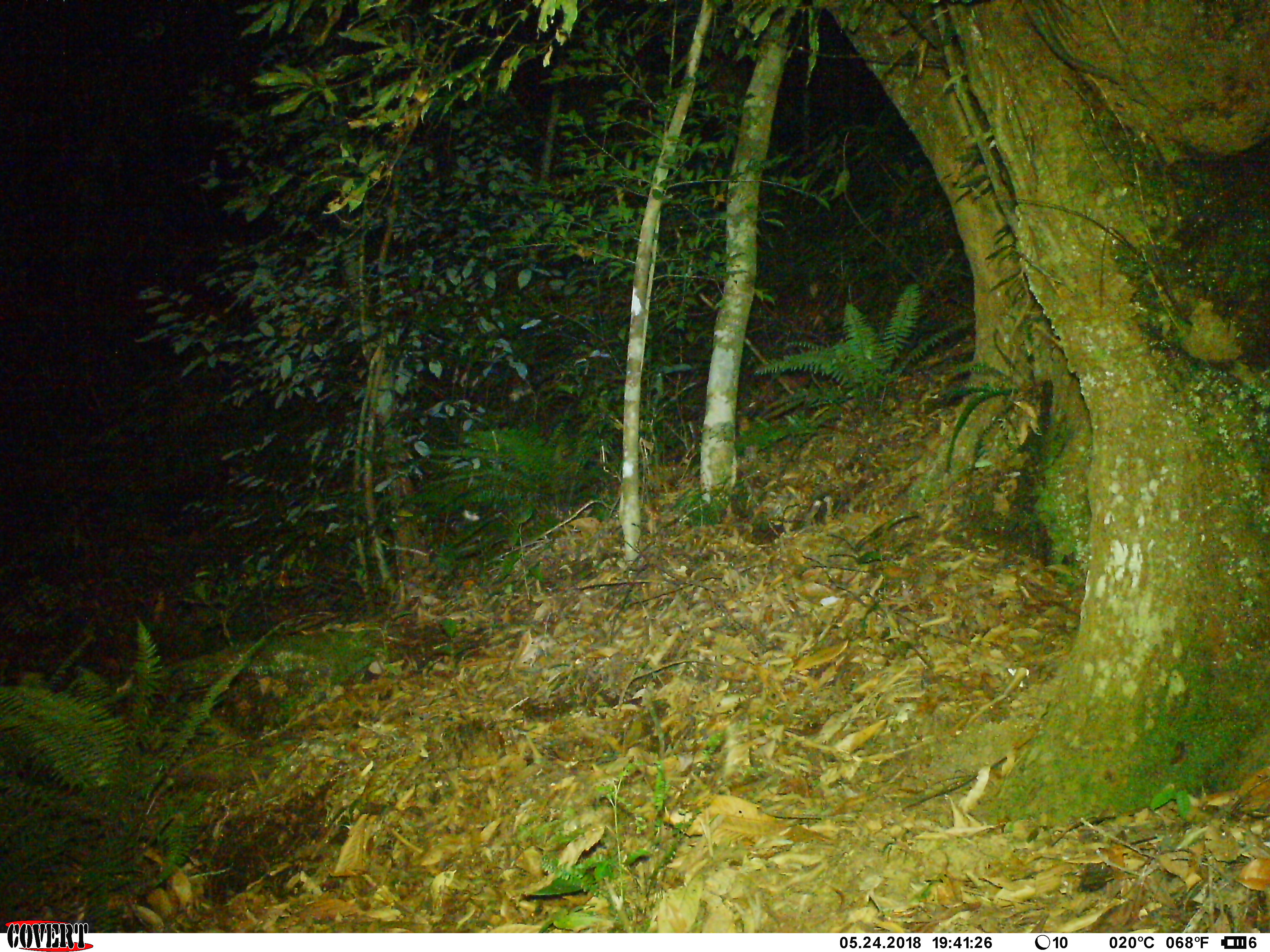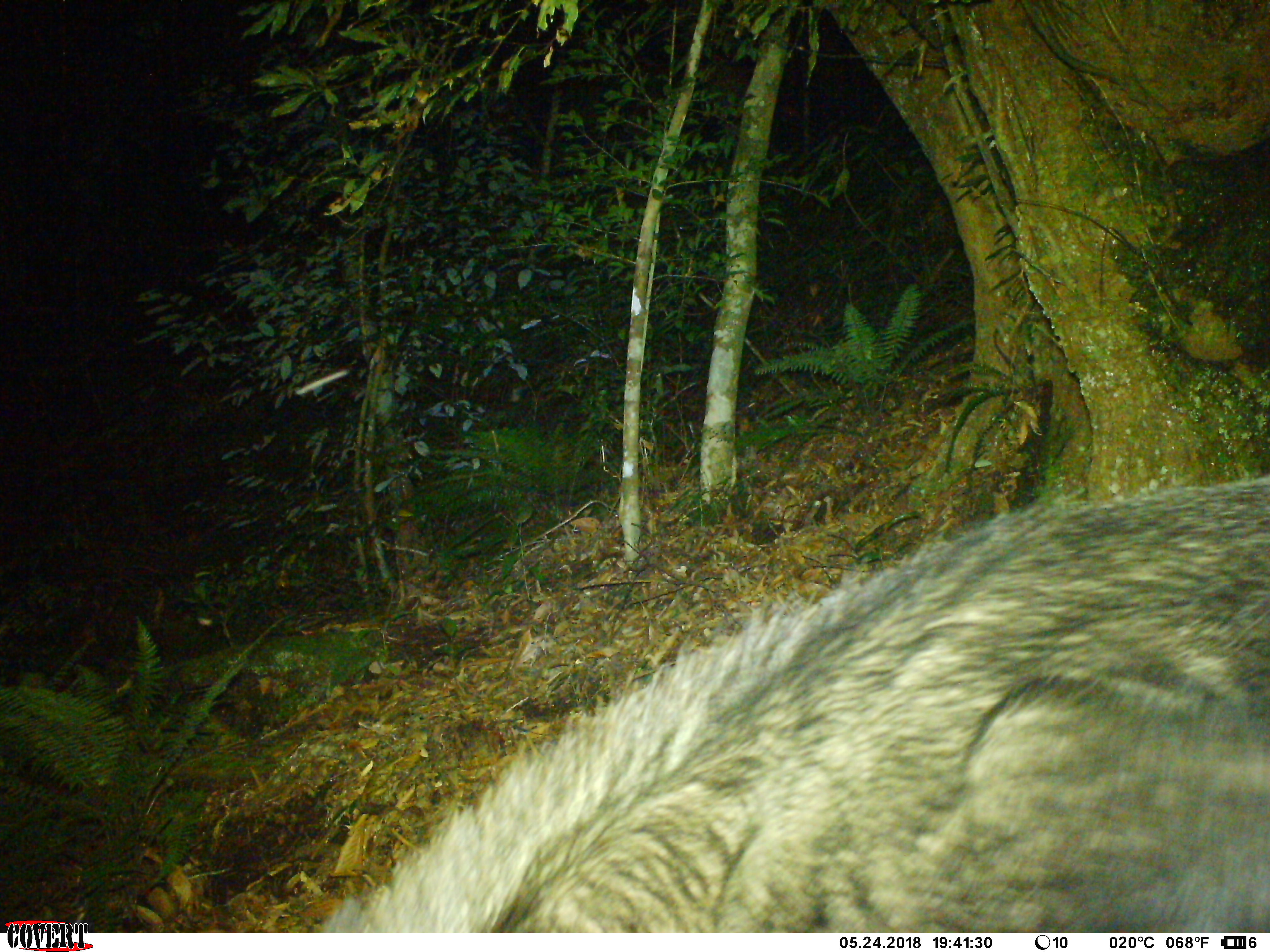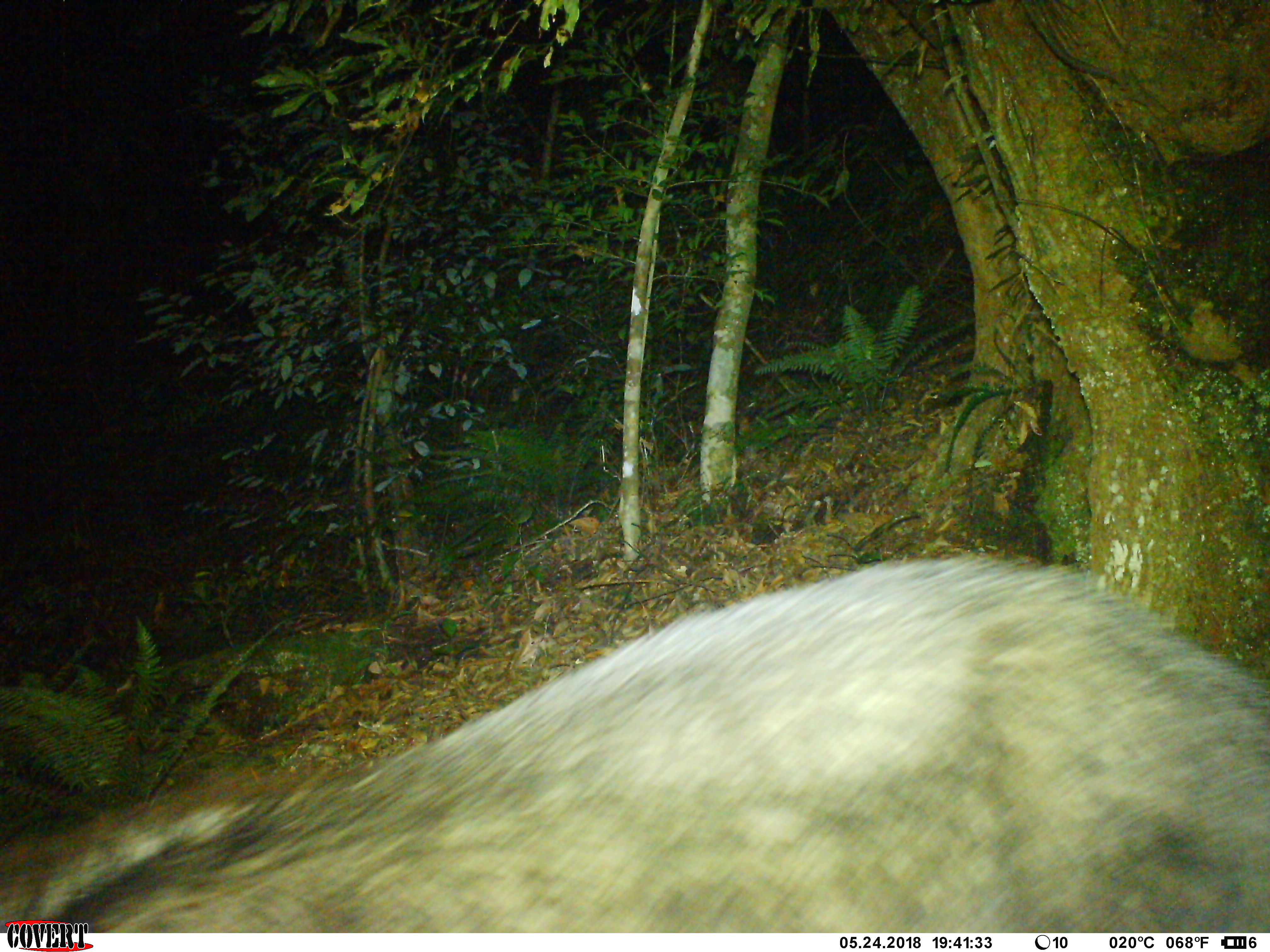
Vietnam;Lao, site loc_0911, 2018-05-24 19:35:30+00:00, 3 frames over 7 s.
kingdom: Animalia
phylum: Chordata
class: Mammalia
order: Artiodactyla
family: Bovidae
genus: Capricornis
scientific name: Capricornis sumatraensis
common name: chinese serow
Chinese serow (Capricornis sumatraensis). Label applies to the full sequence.